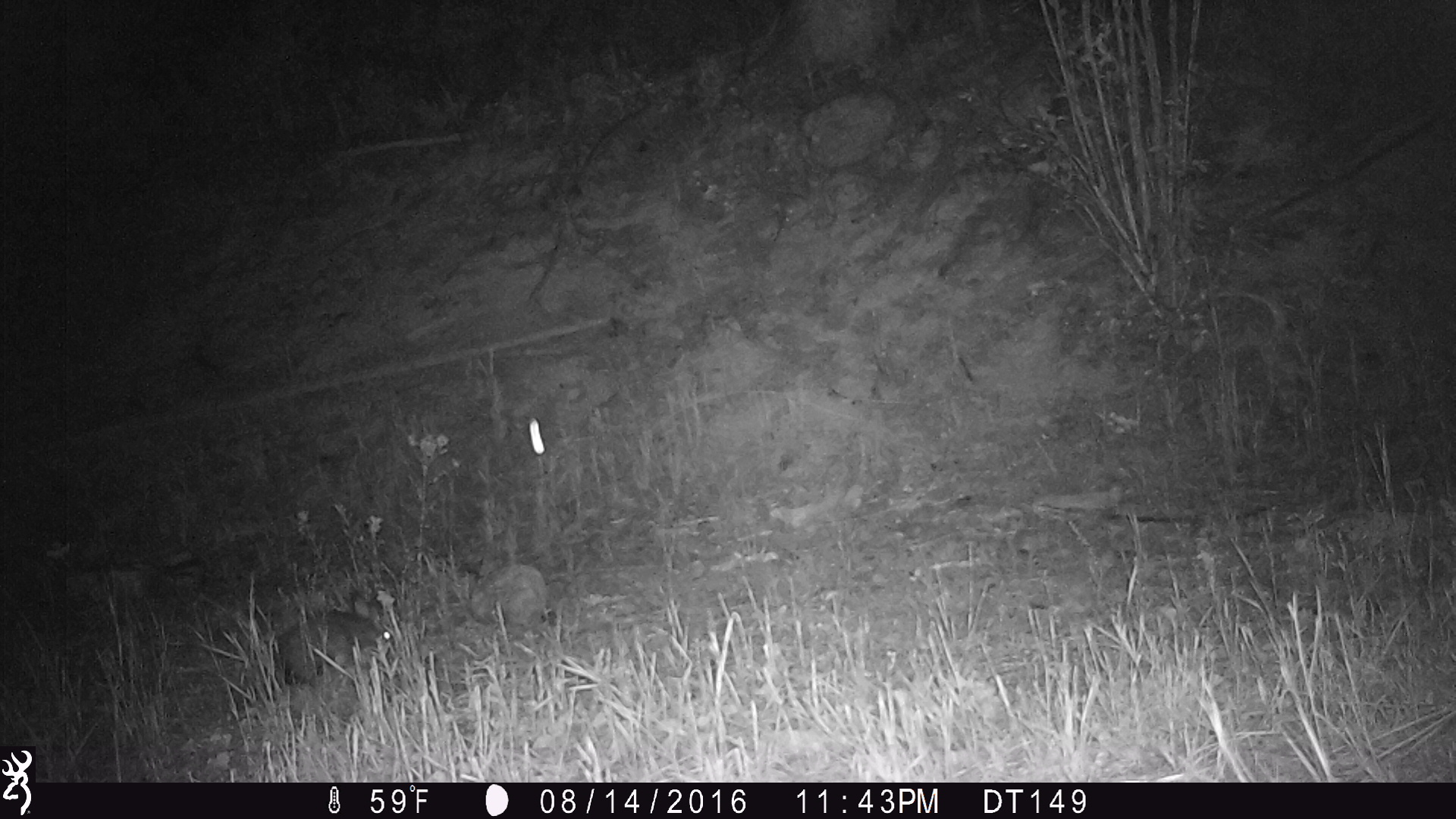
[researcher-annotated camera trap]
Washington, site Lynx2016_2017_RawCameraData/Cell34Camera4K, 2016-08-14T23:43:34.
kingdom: Animalia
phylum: Chordata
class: Mammalia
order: Lagomorpha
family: Leporidae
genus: Lepus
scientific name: Lepus americanus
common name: snowshoe hare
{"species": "Lepus americanus (snowshoe hare)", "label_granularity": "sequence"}